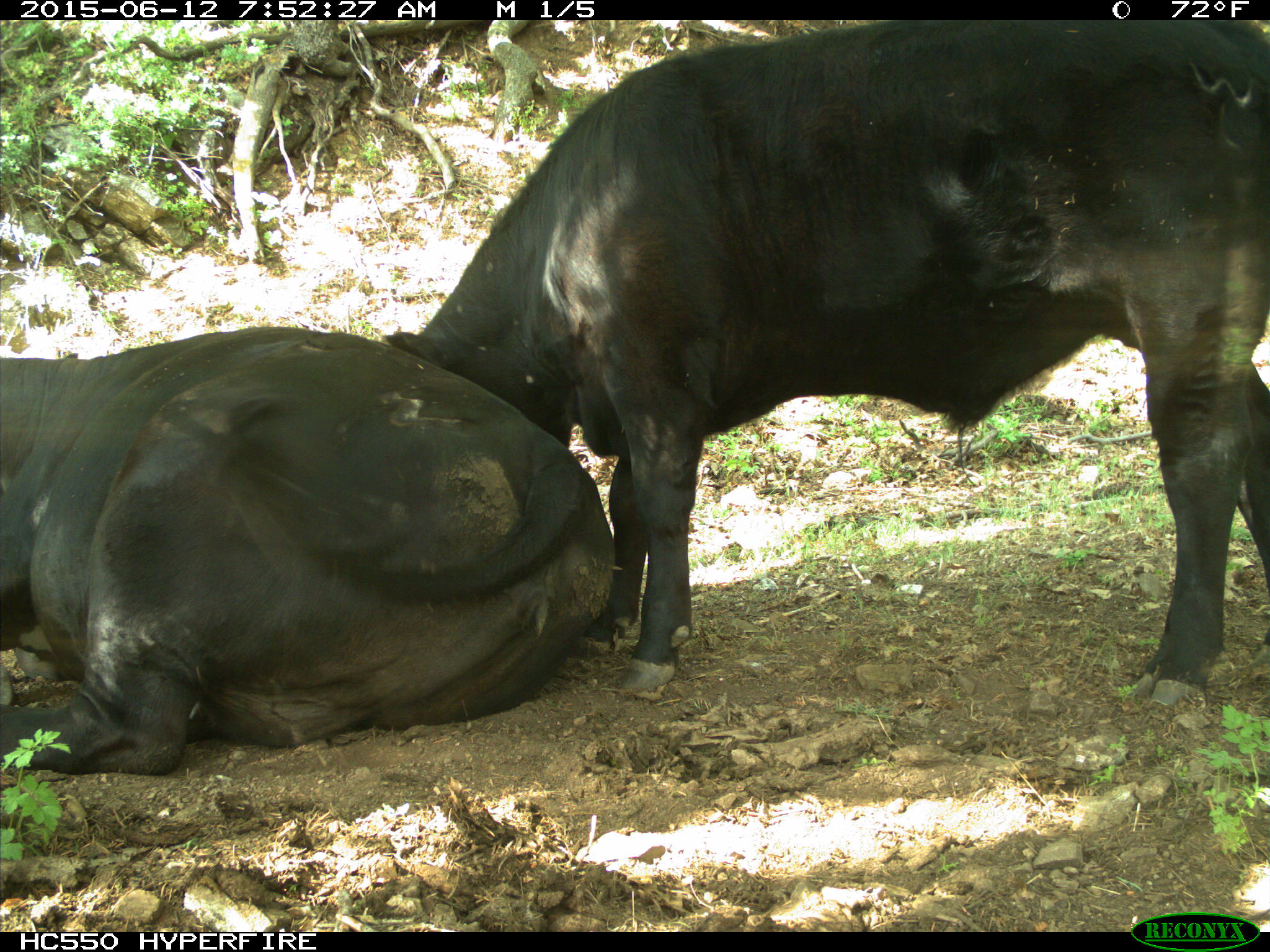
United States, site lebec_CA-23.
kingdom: Animalia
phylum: Chordata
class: Mammalia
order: Artiodactyla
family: Bovidae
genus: Bos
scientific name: Bos taurus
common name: domestic cow